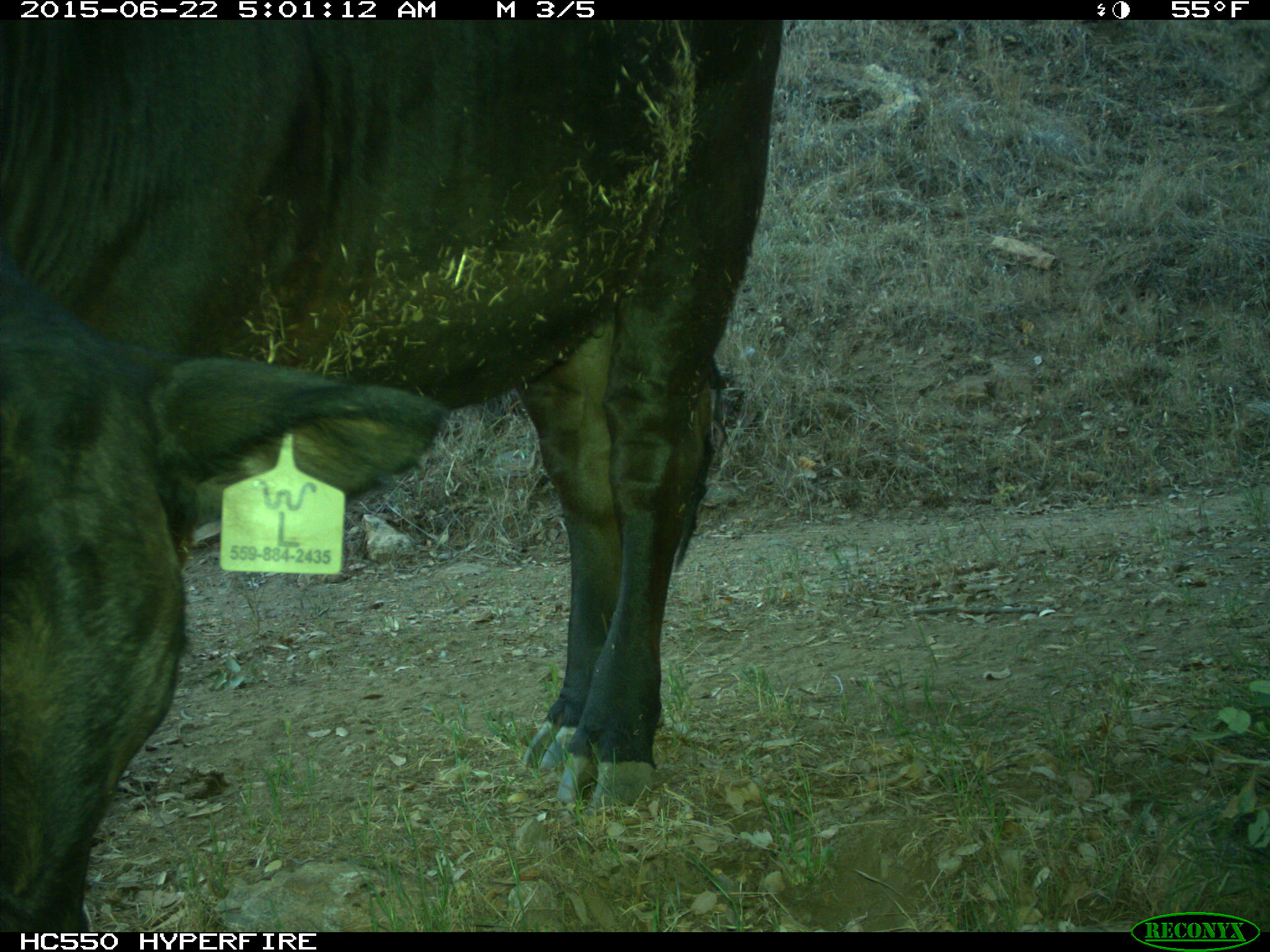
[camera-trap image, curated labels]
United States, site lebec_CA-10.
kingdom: Animalia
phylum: Chordata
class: Mammalia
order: Artiodactyla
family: Bovidae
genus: Bos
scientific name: Bos taurus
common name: domestic cow